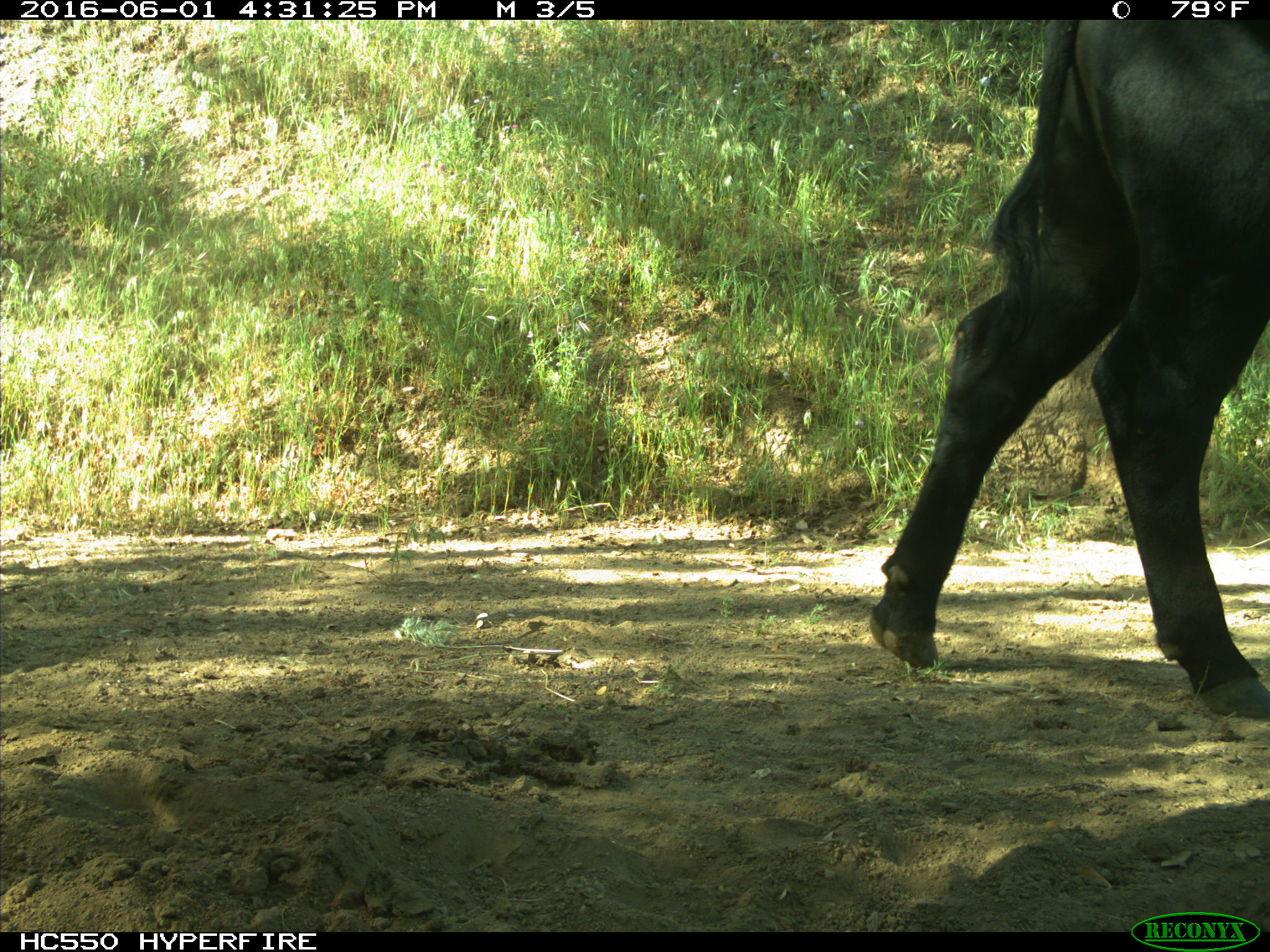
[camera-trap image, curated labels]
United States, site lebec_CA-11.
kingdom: Animalia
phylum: Chordata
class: Mammalia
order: Artiodactyla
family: Bovidae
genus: Bos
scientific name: Bos taurus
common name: domestic cow